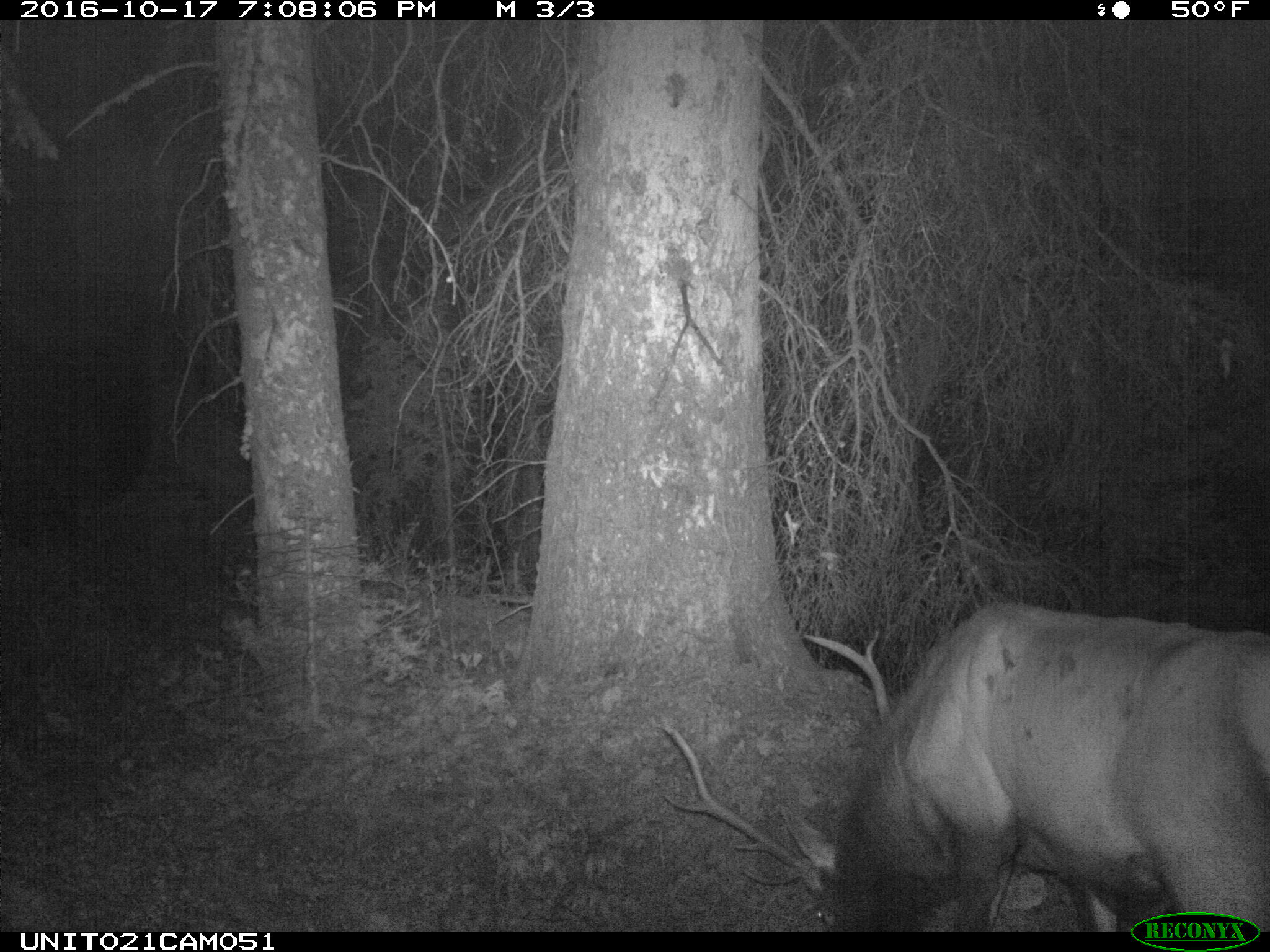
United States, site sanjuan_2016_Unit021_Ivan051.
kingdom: Animalia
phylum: Chordata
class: Mammalia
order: Artiodactyla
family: Cervidae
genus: Cervus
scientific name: Cervus elaphus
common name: red deer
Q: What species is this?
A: Cervus elaphus (red deer).